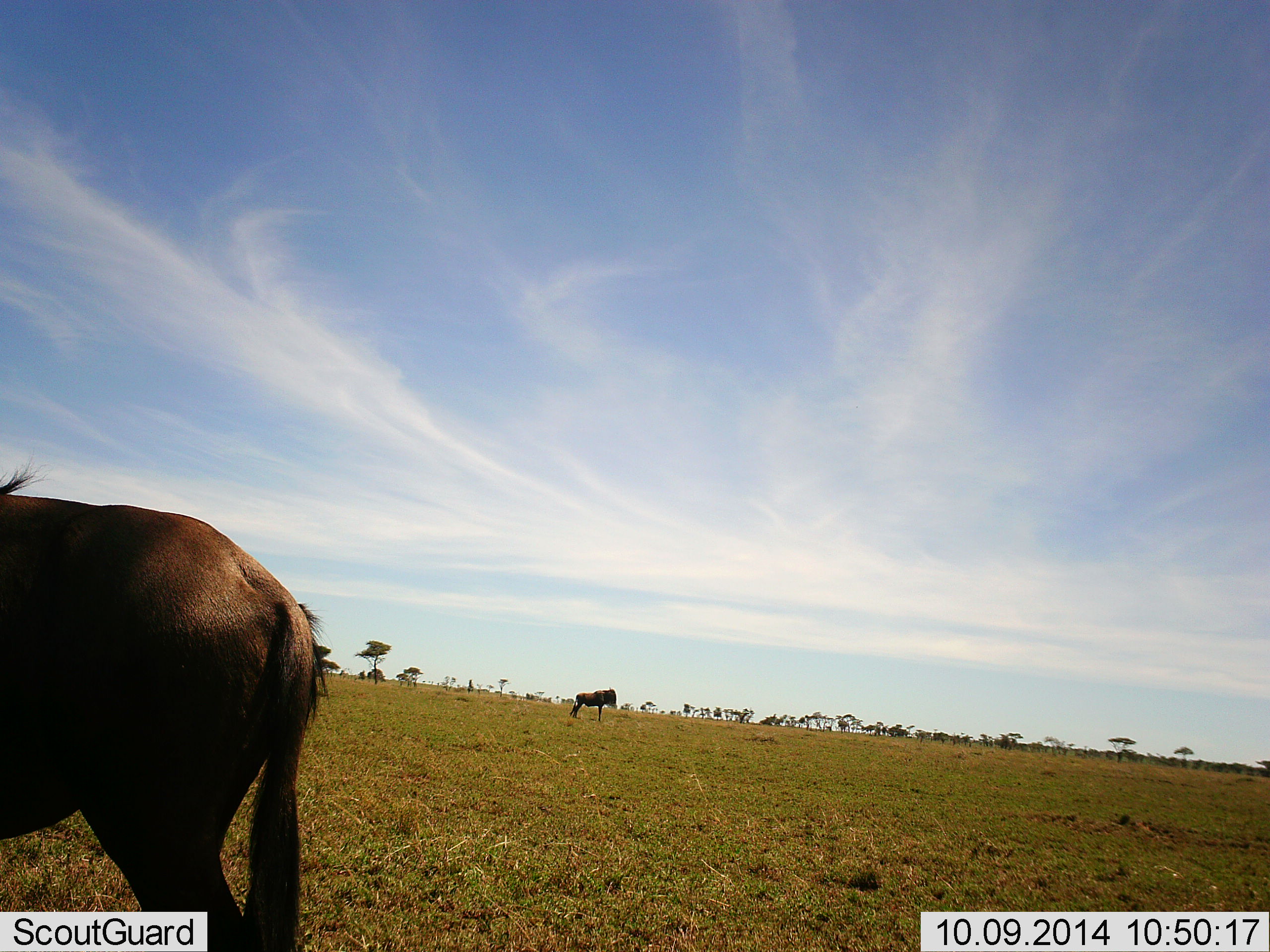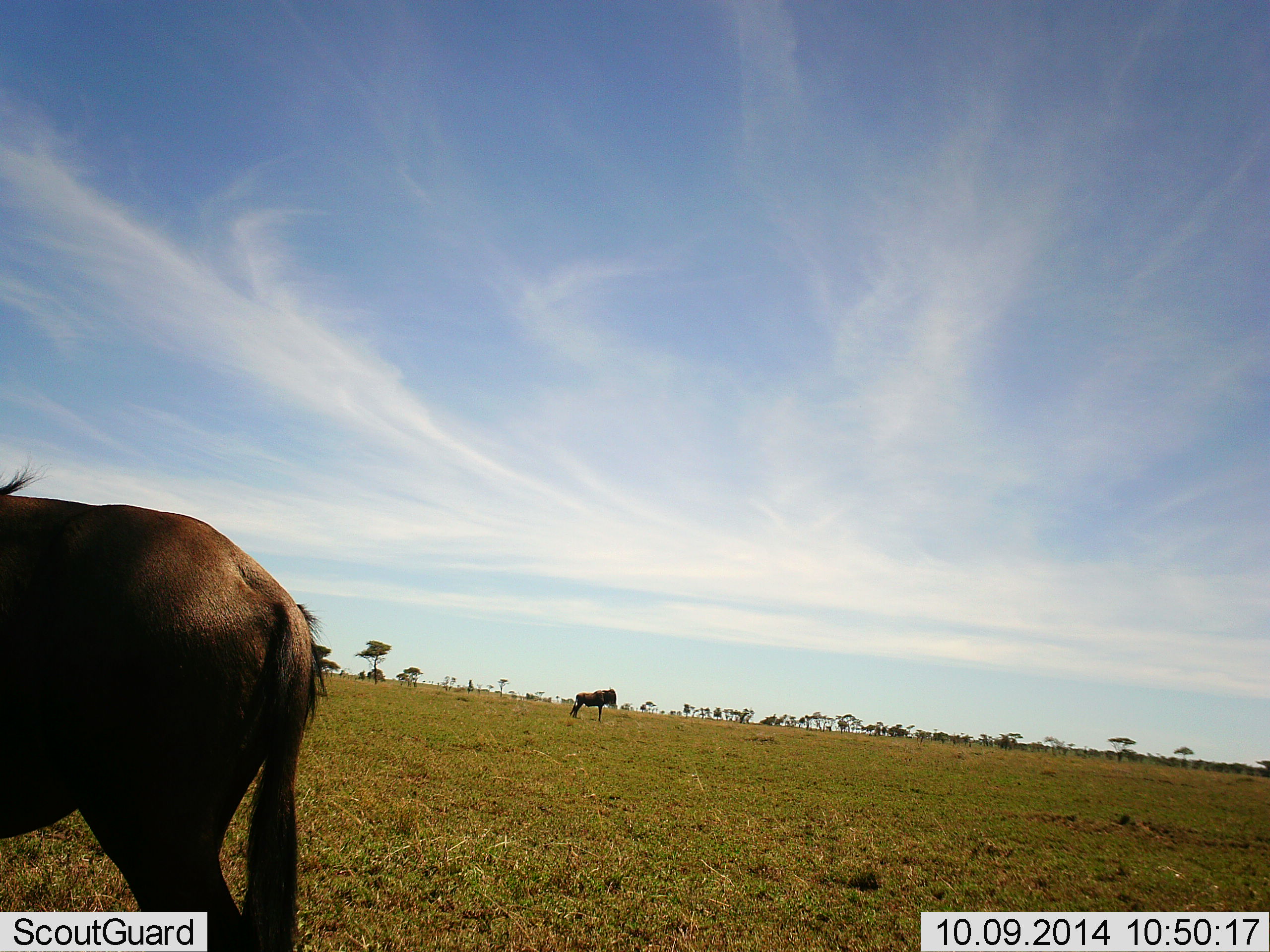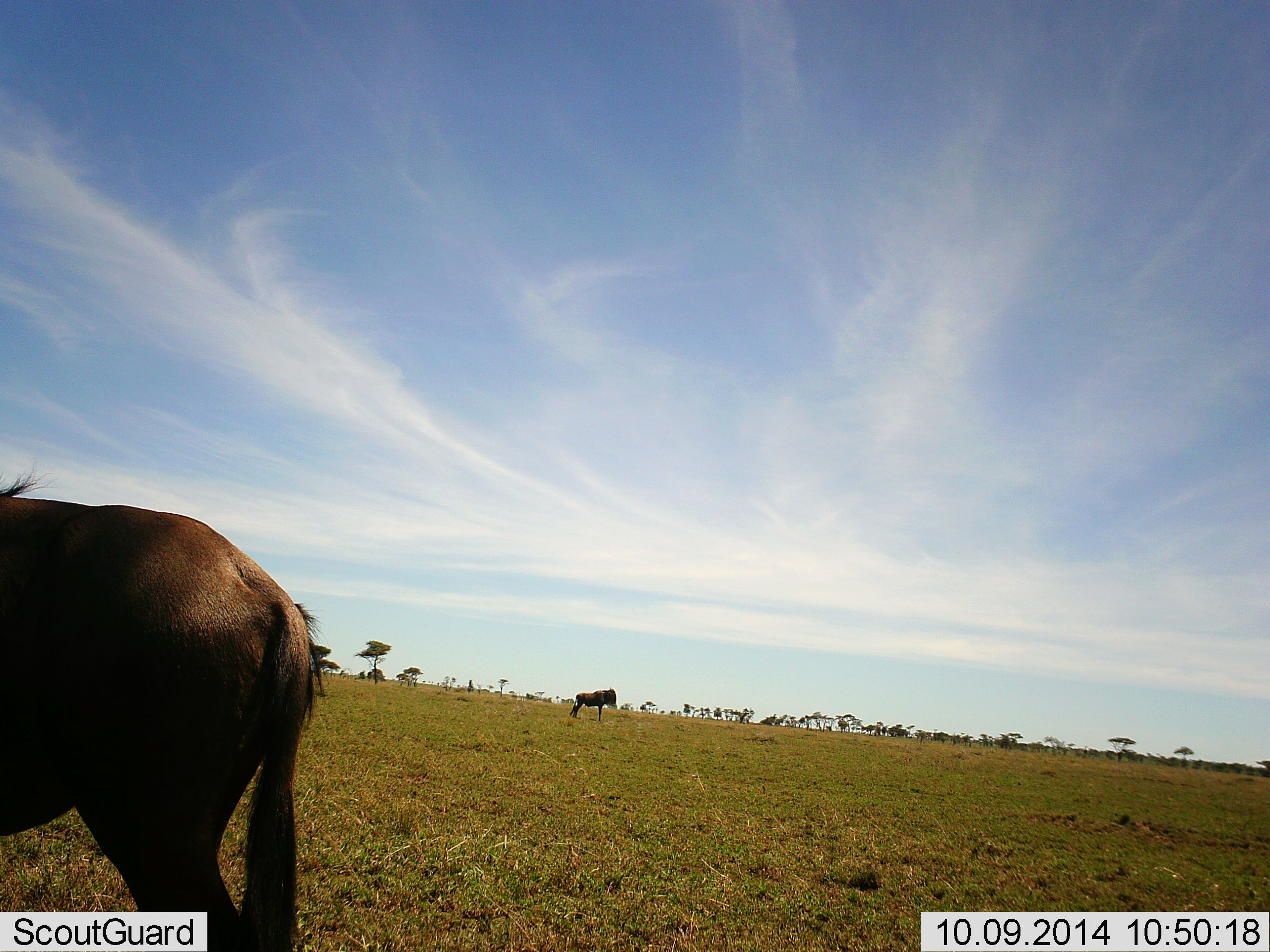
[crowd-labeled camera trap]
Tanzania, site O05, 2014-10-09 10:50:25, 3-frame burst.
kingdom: Animalia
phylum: Chordata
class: Mammalia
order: Artiodactyla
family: Bovidae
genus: Connochaetes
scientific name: Connochaetes taurinus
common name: blue wildebeest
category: wildebeest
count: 2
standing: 100%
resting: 0%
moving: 0%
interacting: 0%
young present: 0%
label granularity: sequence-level